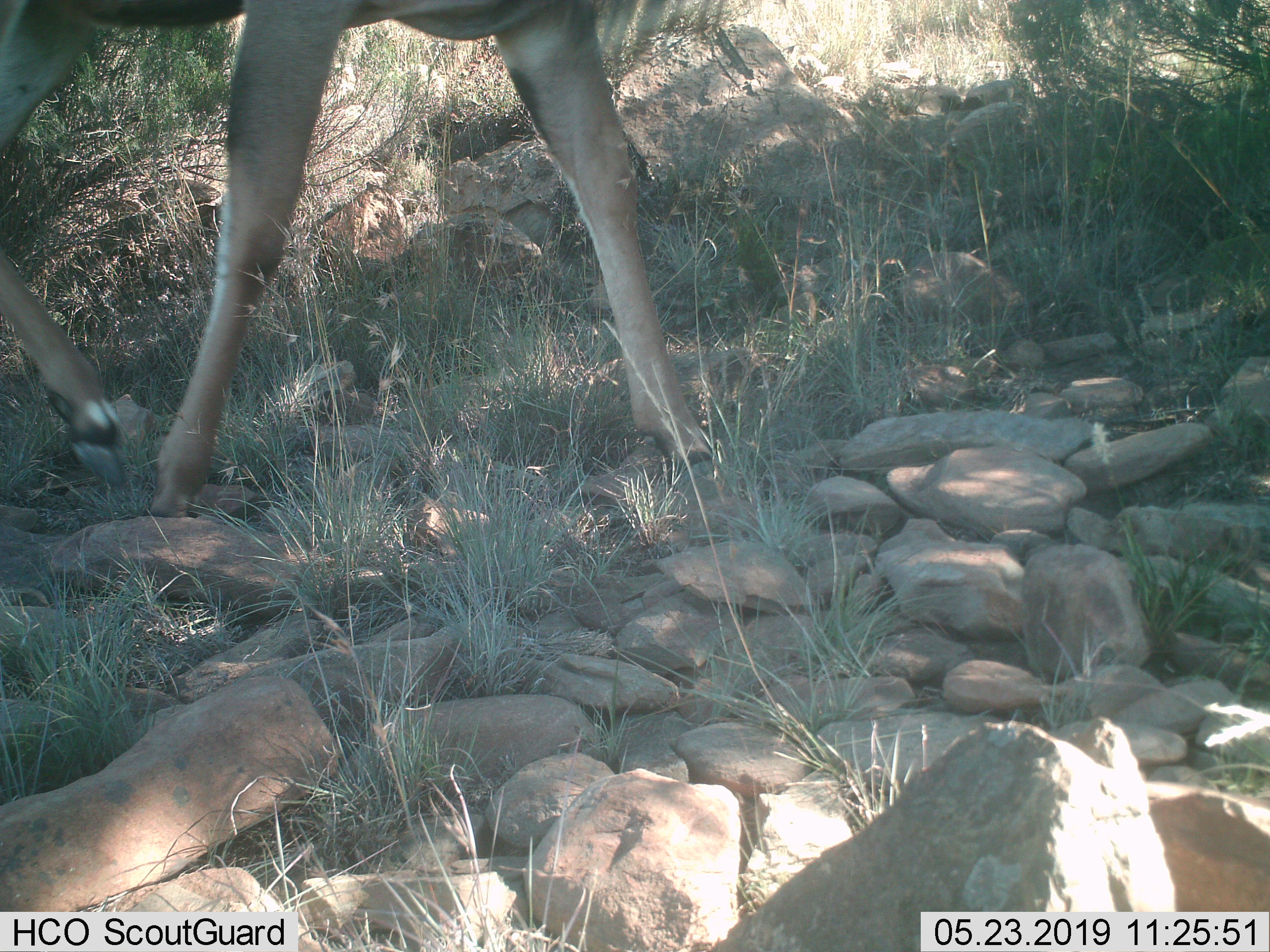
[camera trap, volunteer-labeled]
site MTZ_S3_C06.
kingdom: Animalia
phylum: Chordata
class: Mammalia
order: Artiodactyla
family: Bovidae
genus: Tragelaphus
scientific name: Tragelaphus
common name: kudu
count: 1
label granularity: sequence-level